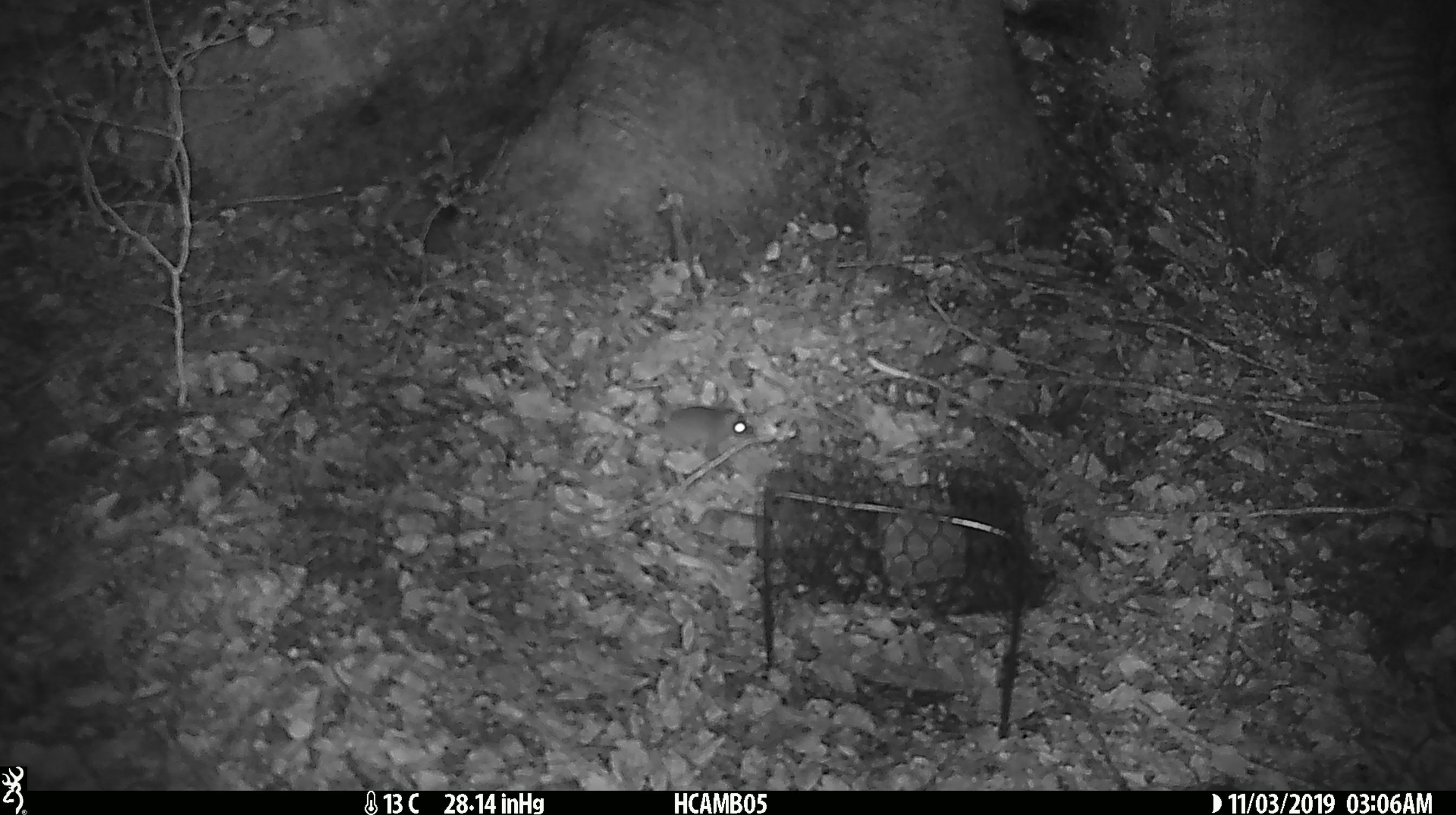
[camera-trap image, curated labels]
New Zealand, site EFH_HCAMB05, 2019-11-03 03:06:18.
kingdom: Animalia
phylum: Chordata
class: Mammalia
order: Rodentia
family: Muridae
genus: Mus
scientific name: Mus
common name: mouse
Mouse (Mus).